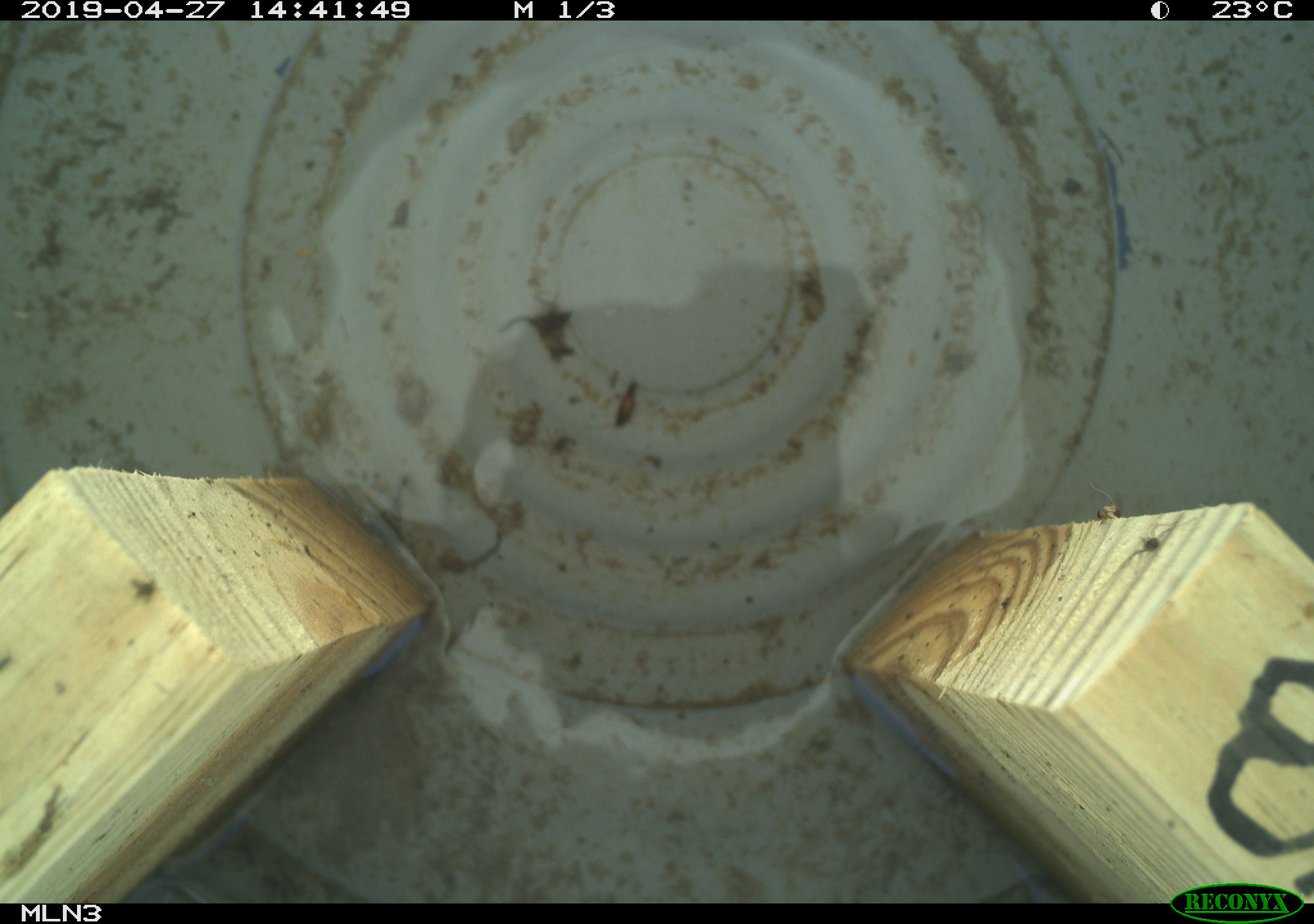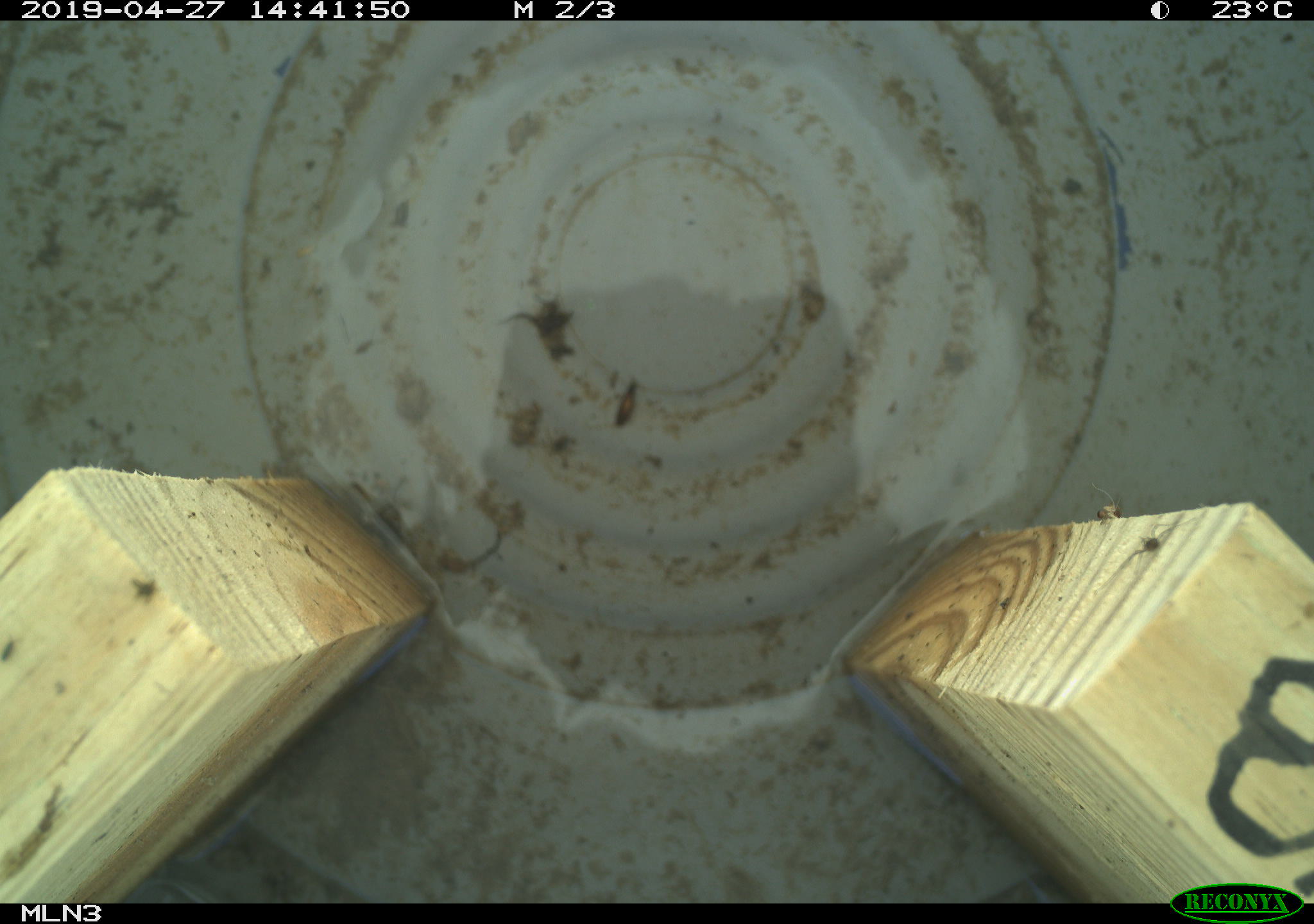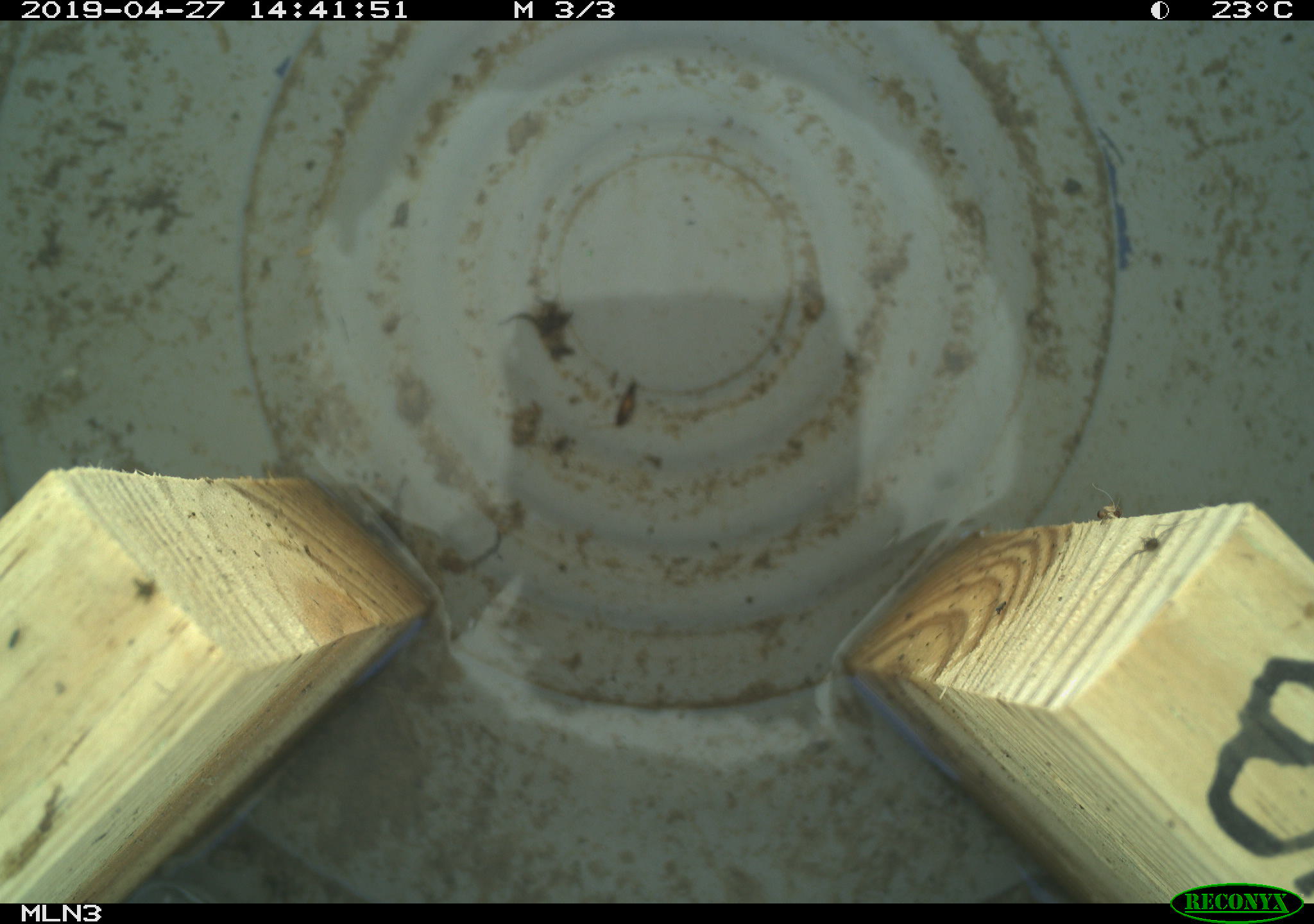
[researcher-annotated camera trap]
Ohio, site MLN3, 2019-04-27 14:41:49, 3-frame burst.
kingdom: Animalia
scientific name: Animalia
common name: animal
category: invertebrate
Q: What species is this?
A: Invertebrate (animal) (Animalia).